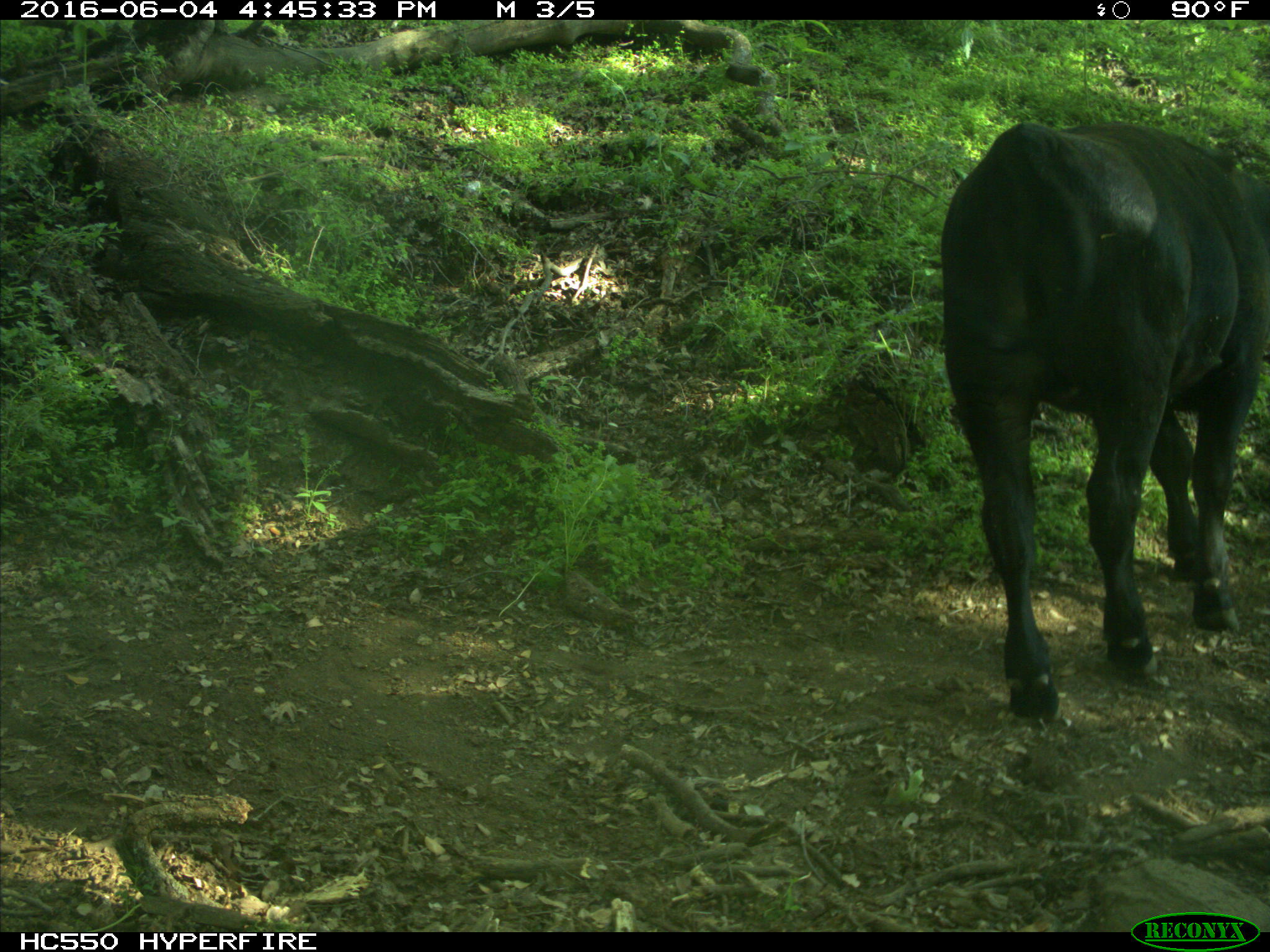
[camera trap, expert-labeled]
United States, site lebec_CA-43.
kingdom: Animalia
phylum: Chordata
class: Mammalia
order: Artiodactyla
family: Bovidae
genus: Bos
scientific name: Bos taurus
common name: domestic cow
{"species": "Bos taurus (domestic cow)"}